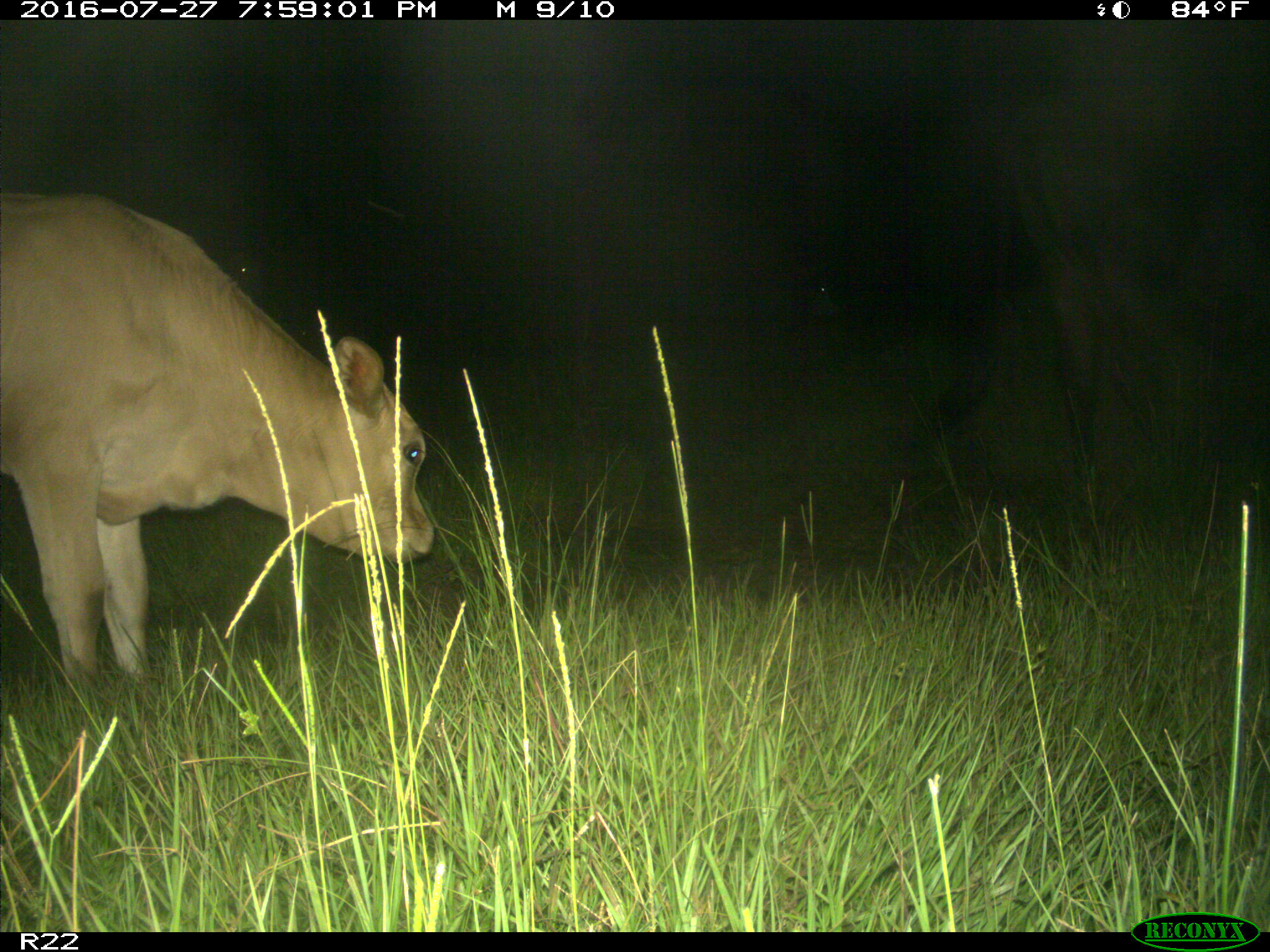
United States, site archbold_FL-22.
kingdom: Animalia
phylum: Chordata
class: Mammalia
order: Artiodactyla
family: Bovidae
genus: Bos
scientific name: Bos taurus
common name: domestic cow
Bos taurus (domestic cow).